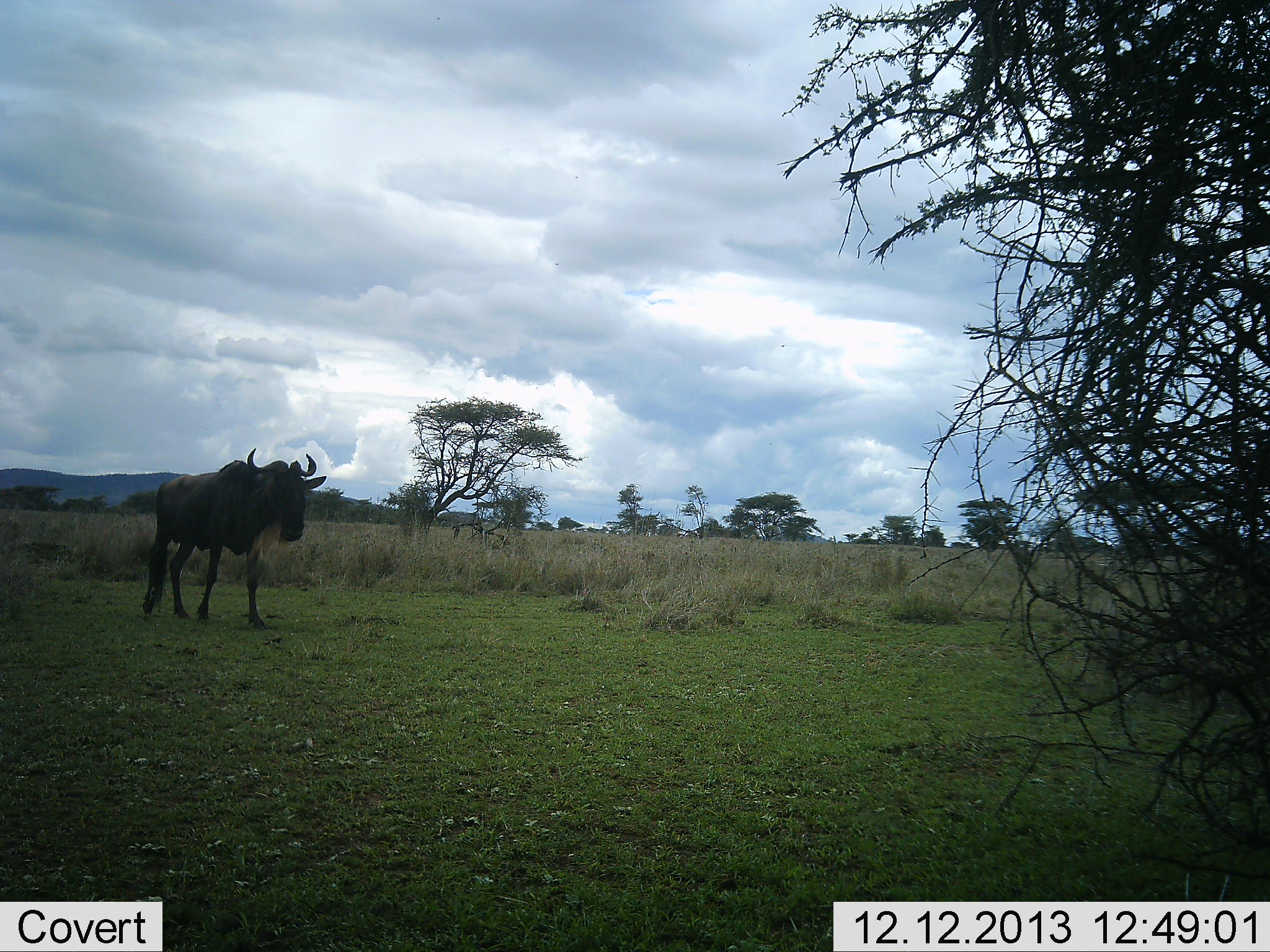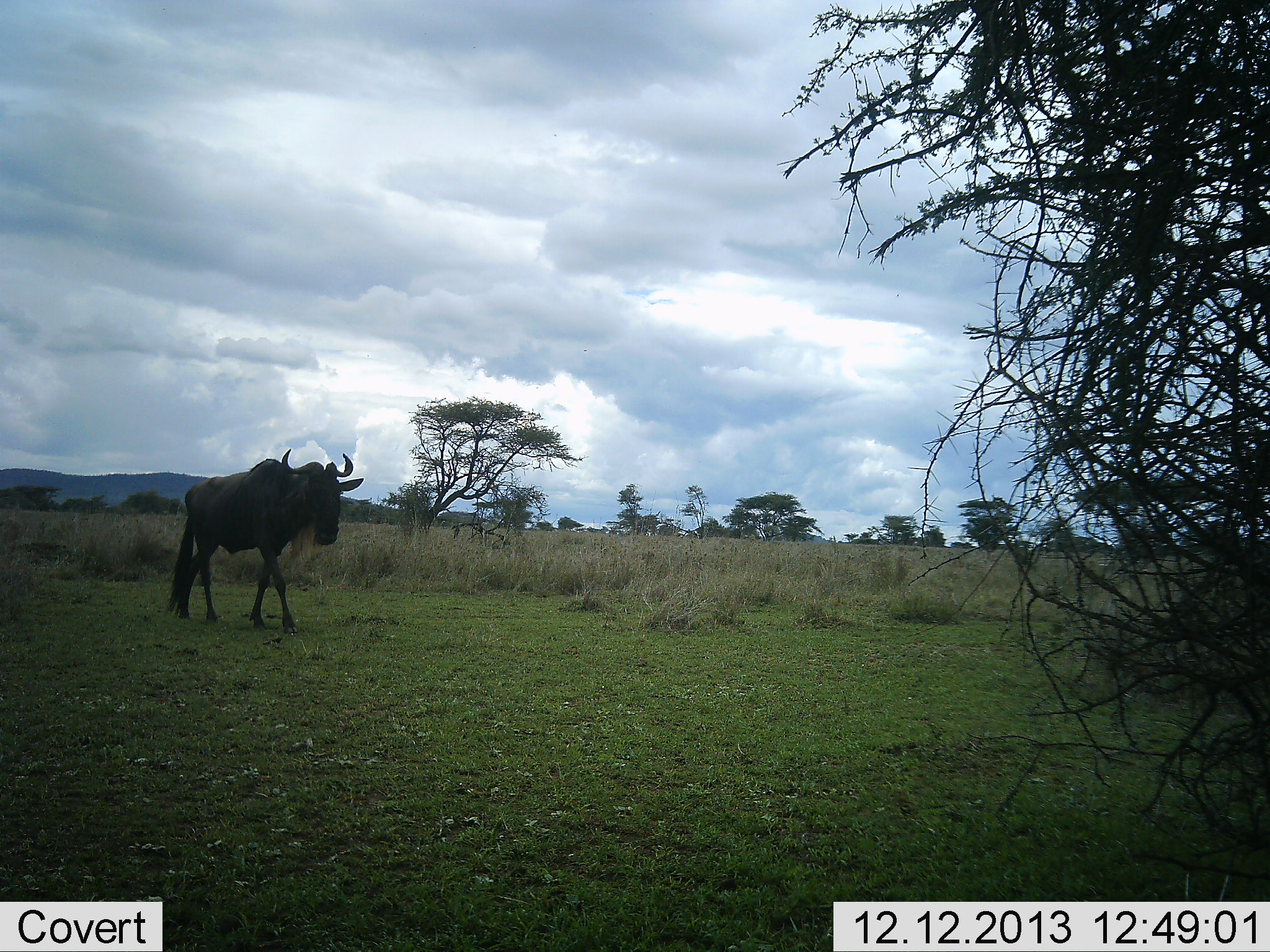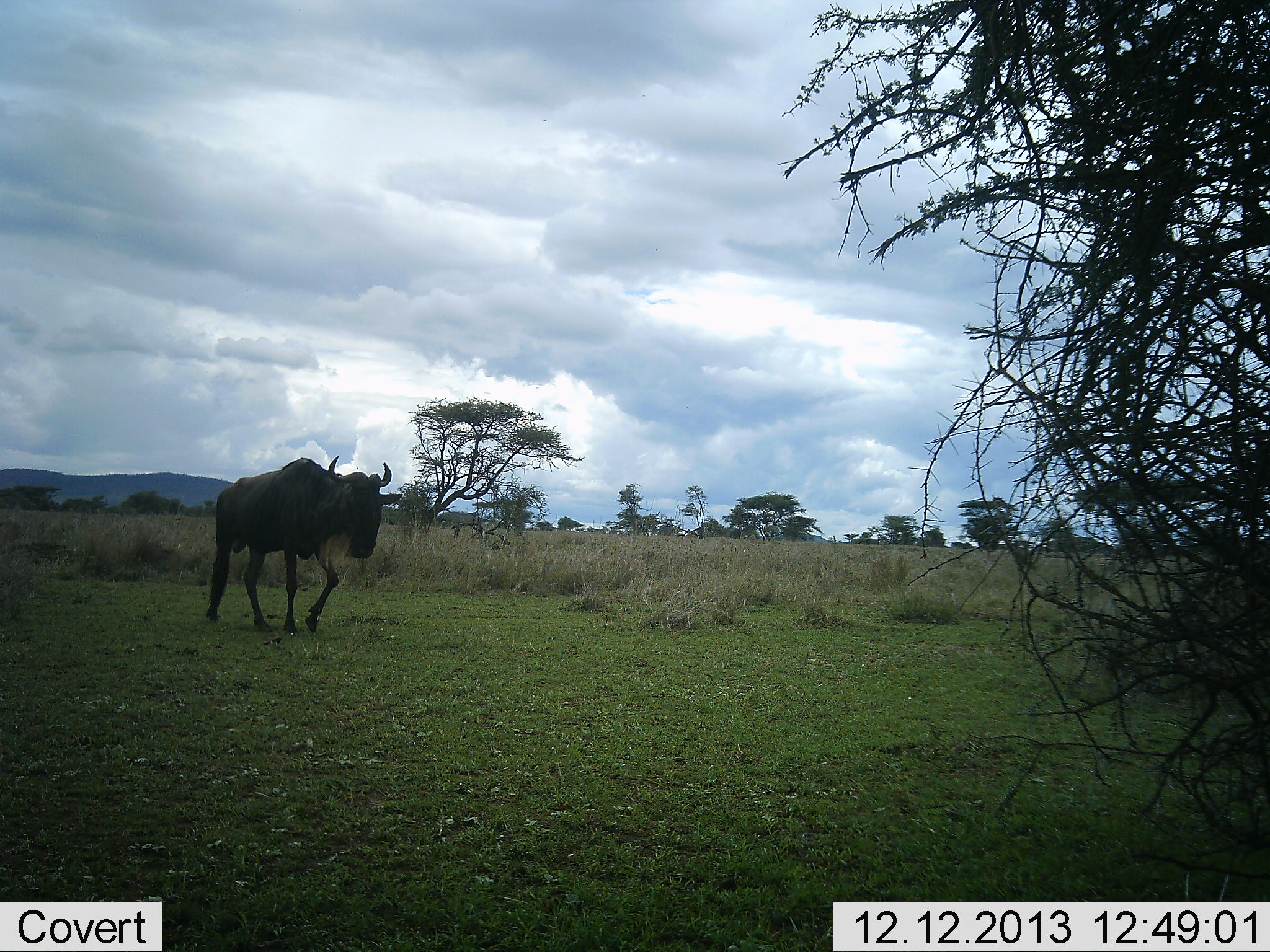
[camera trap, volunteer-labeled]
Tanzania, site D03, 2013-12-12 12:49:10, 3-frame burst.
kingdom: Animalia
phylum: Chordata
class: Mammalia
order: Artiodactyla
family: Bovidae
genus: Connochaetes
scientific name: Connochaetes taurinus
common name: blue wildebeest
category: wildebeest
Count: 1.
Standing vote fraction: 18%.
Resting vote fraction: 0%.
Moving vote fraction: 82%.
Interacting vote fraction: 0%.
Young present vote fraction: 0%.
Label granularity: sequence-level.